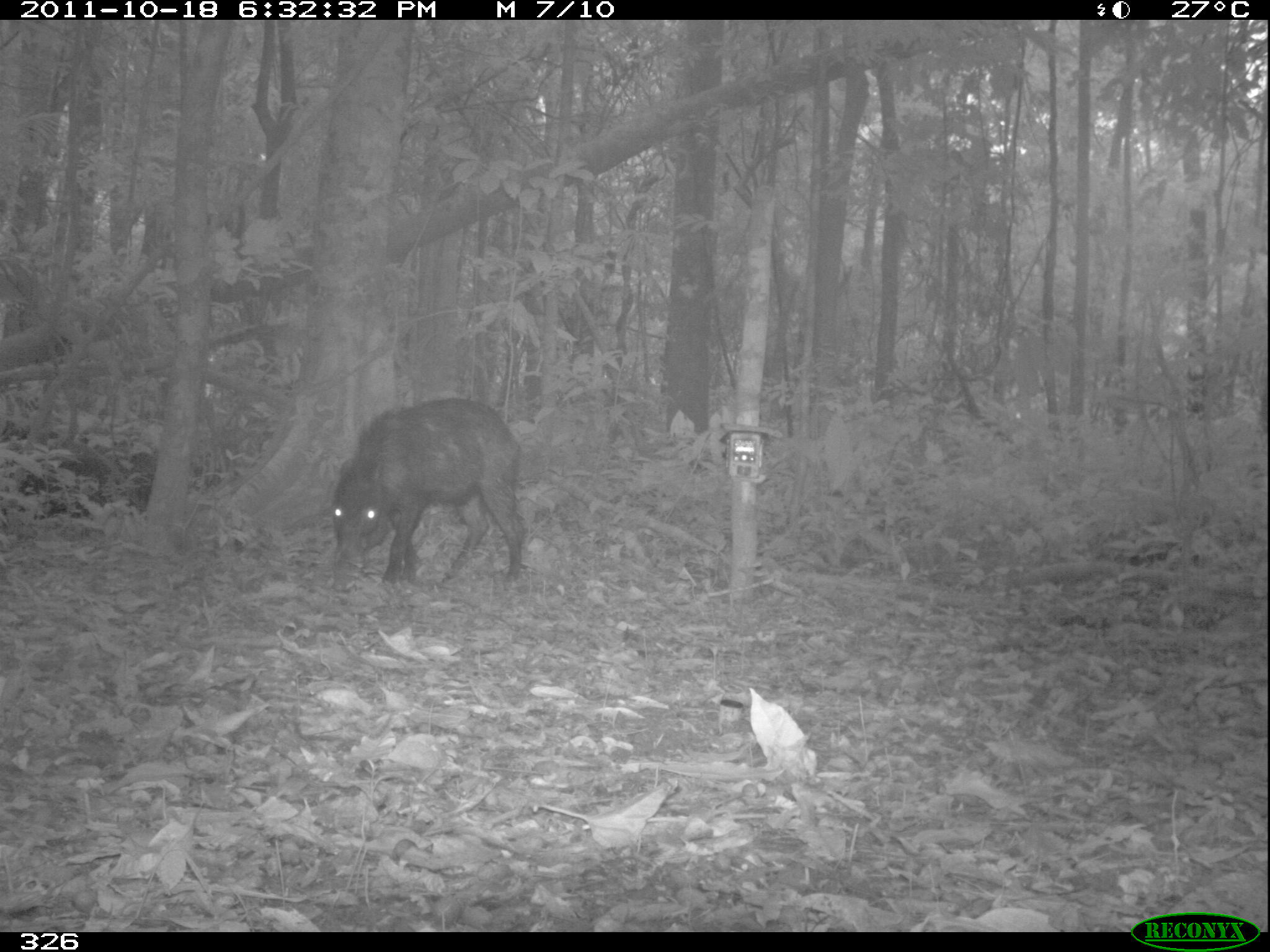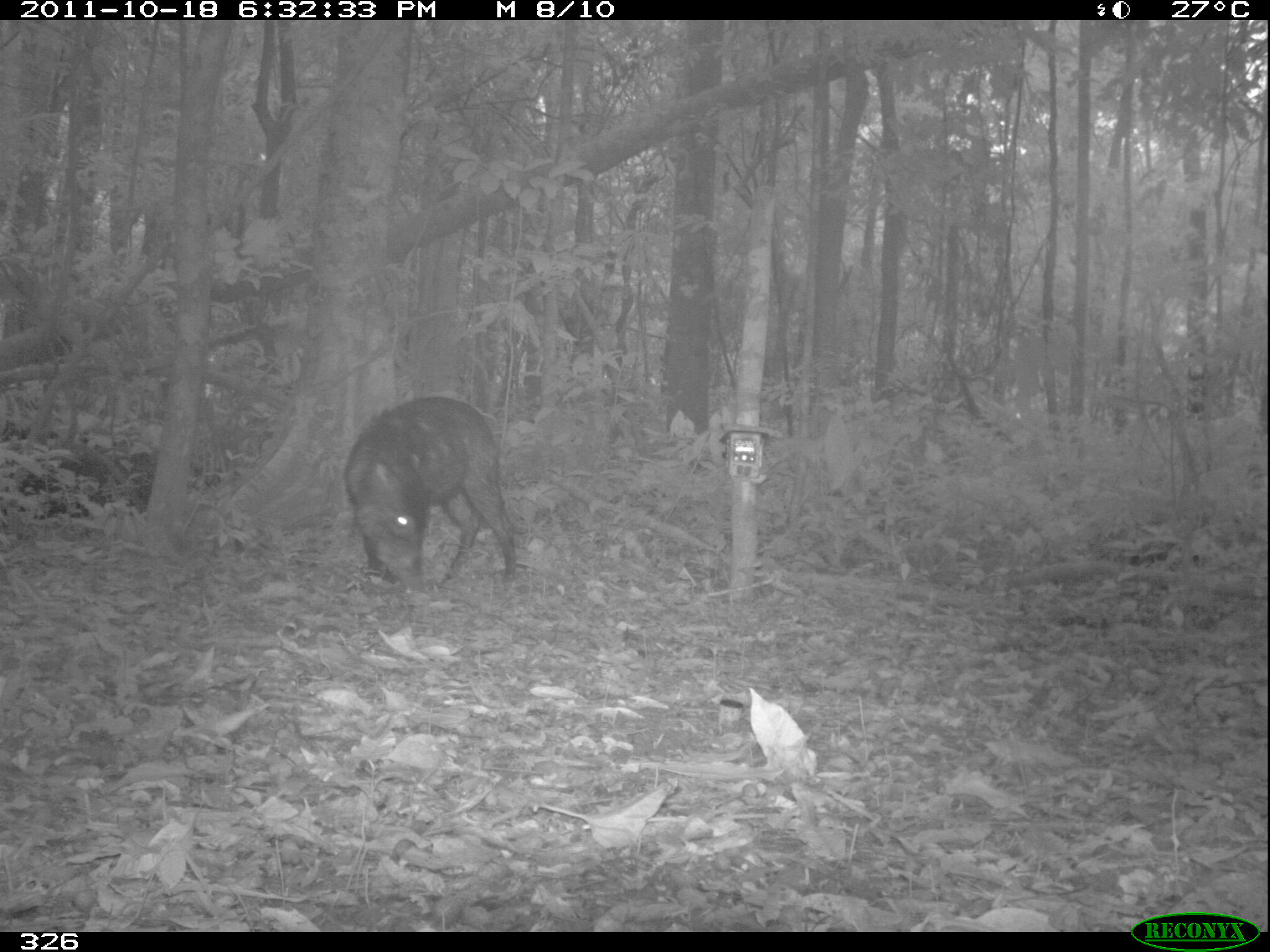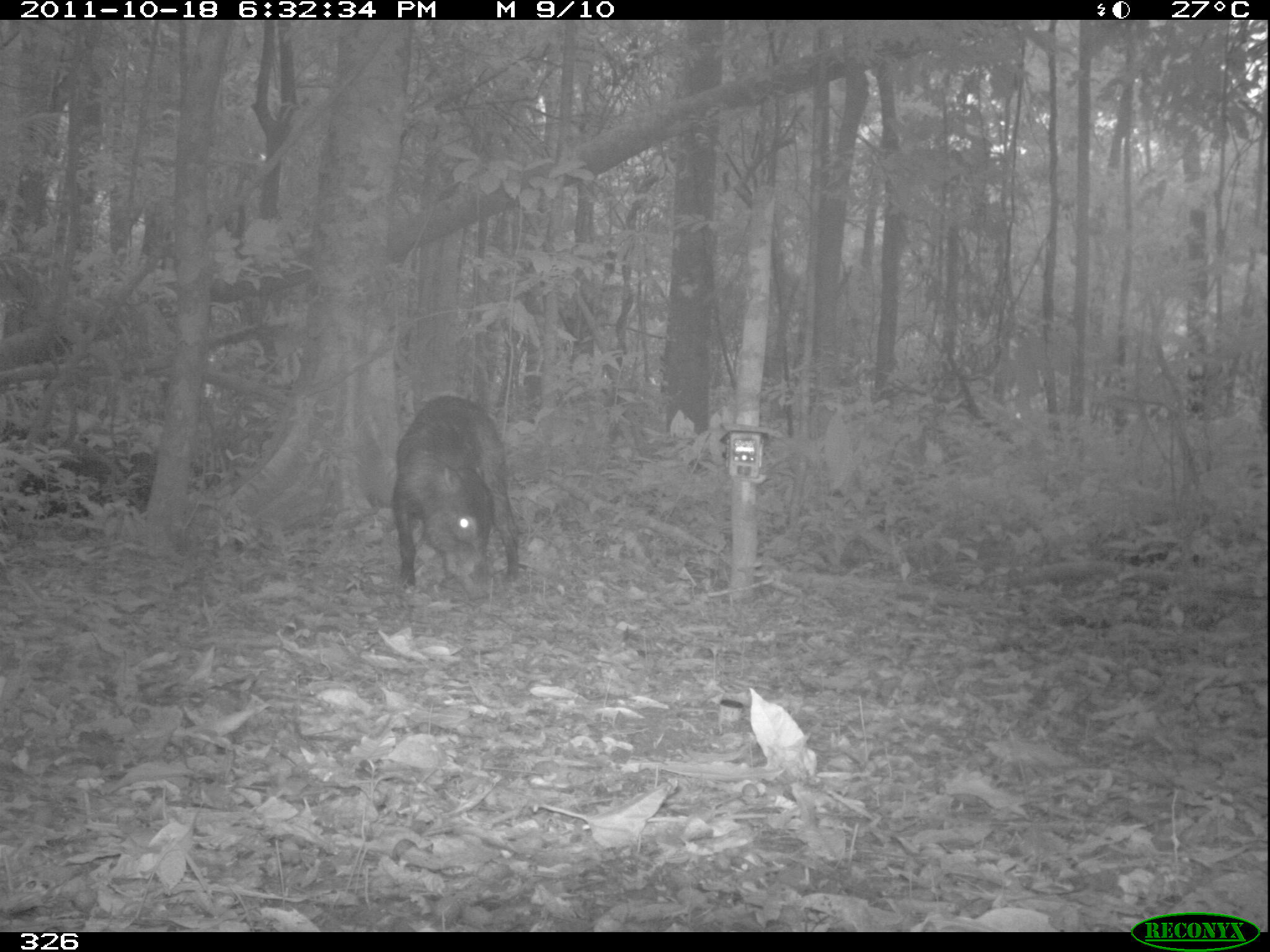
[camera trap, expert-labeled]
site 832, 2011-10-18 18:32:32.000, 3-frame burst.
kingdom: Animalia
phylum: Chordata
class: Mammalia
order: Artiodactyla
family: Tayassuidae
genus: Tayassu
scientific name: Tayassu pecari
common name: white-lipped peccary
Tayassu pecari (white-lipped peccary).